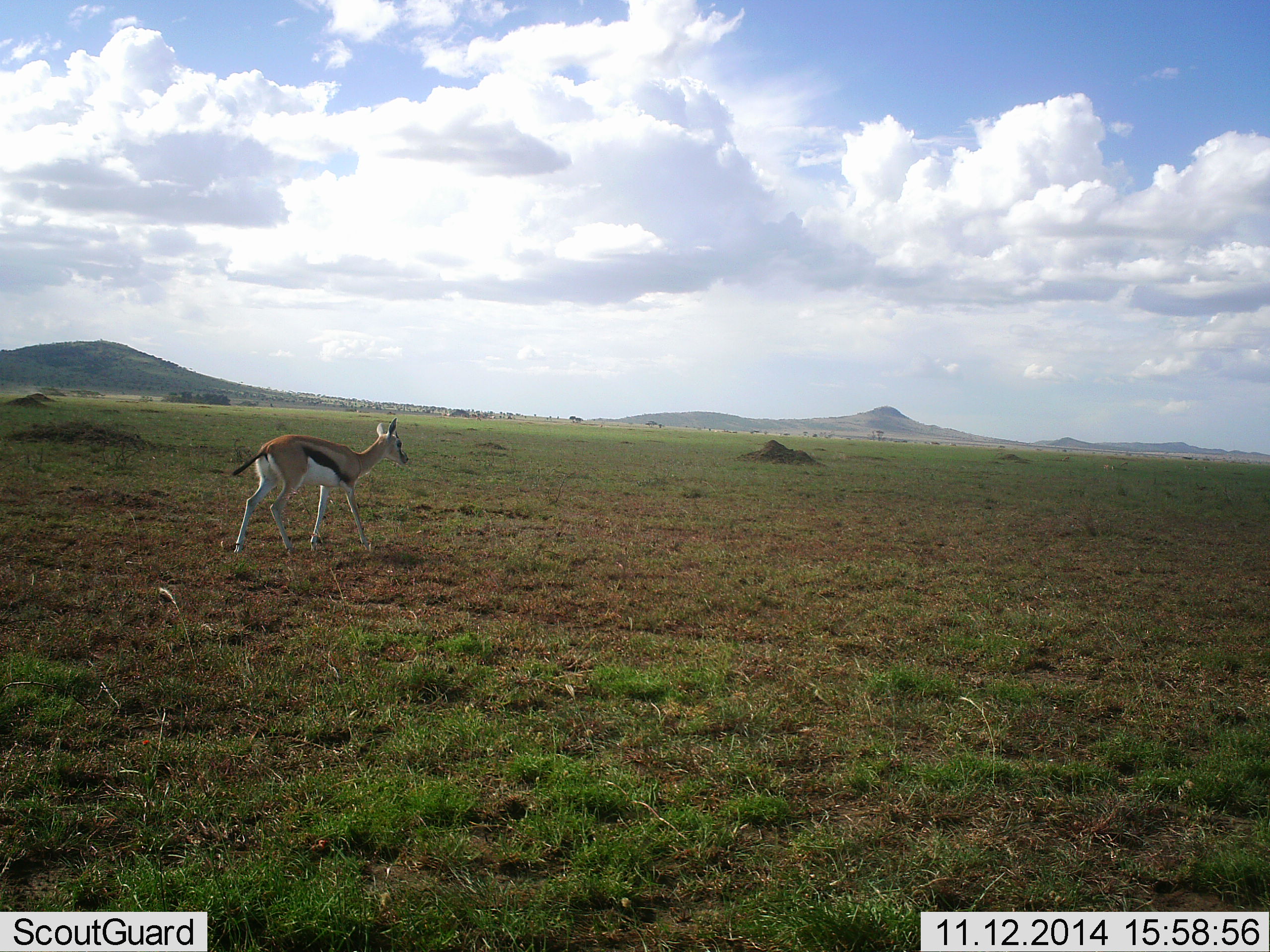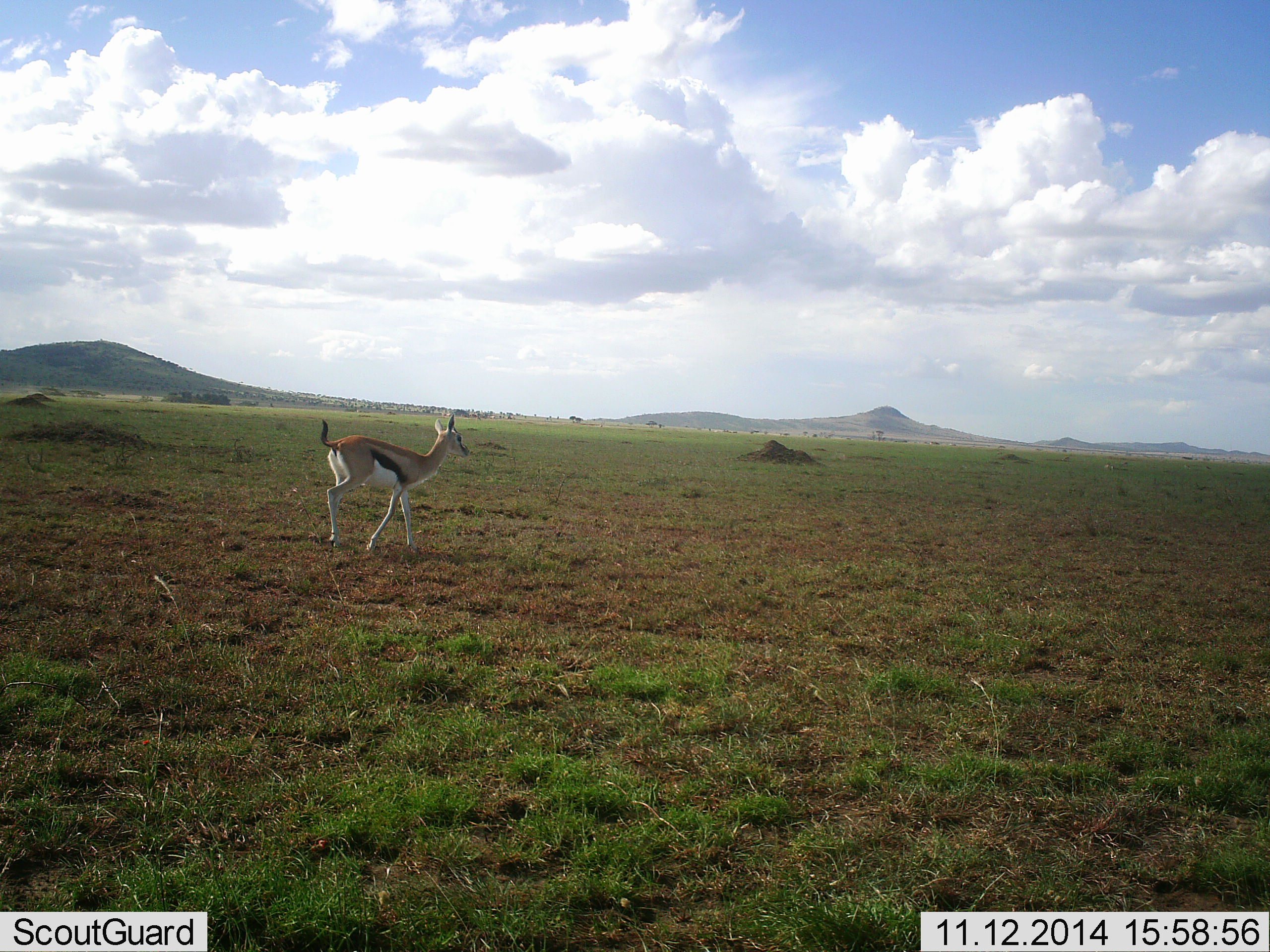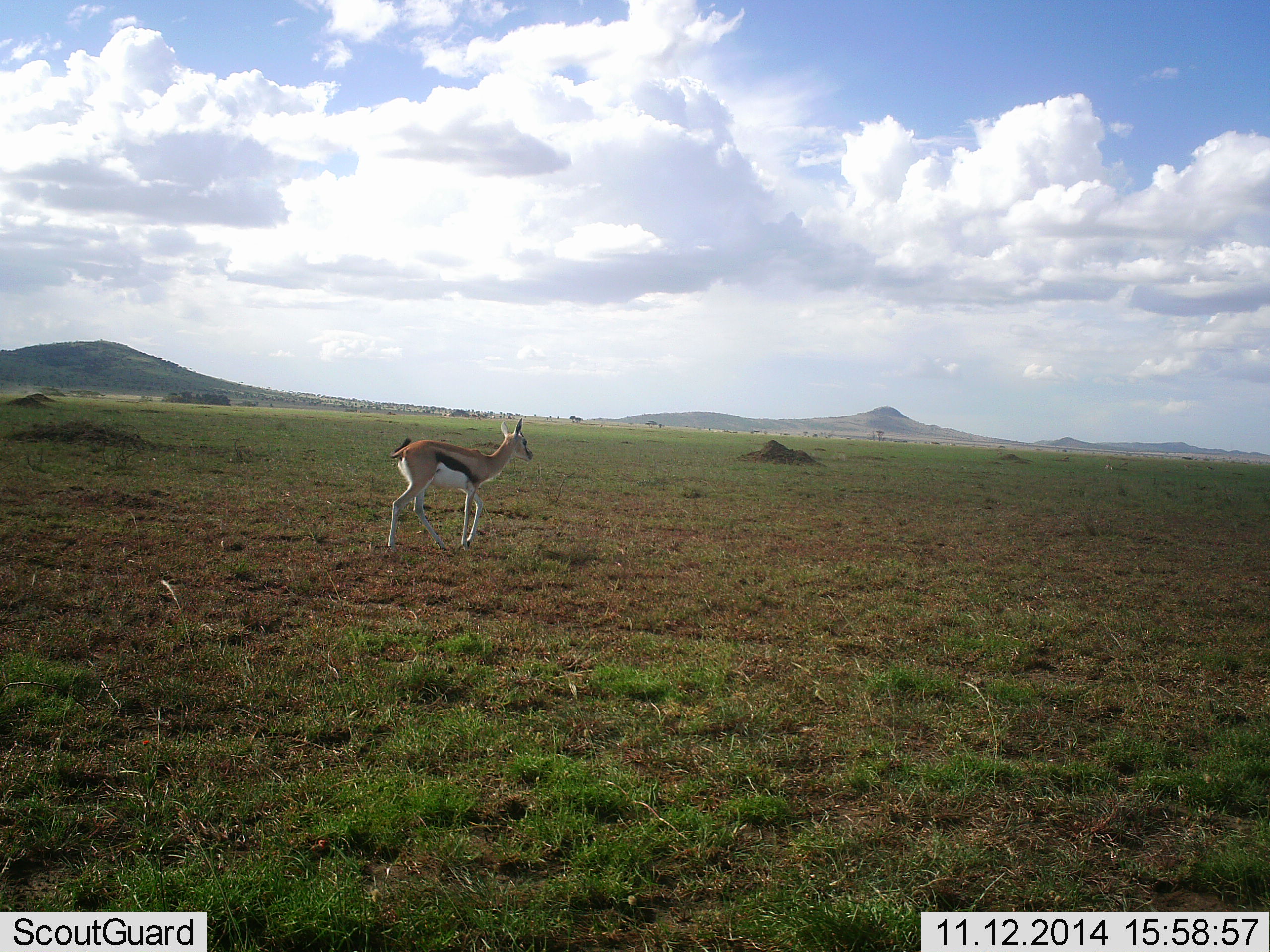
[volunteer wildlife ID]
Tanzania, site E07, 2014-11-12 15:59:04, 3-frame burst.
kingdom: Animalia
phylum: Chordata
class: Mammalia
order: Artiodactyla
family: Bovidae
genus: Eudorcas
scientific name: Eudorcas thomsonii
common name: thomson's gazelle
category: gazellethomsons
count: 1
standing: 10%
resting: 0%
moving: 100%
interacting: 0%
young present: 0%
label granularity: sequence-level